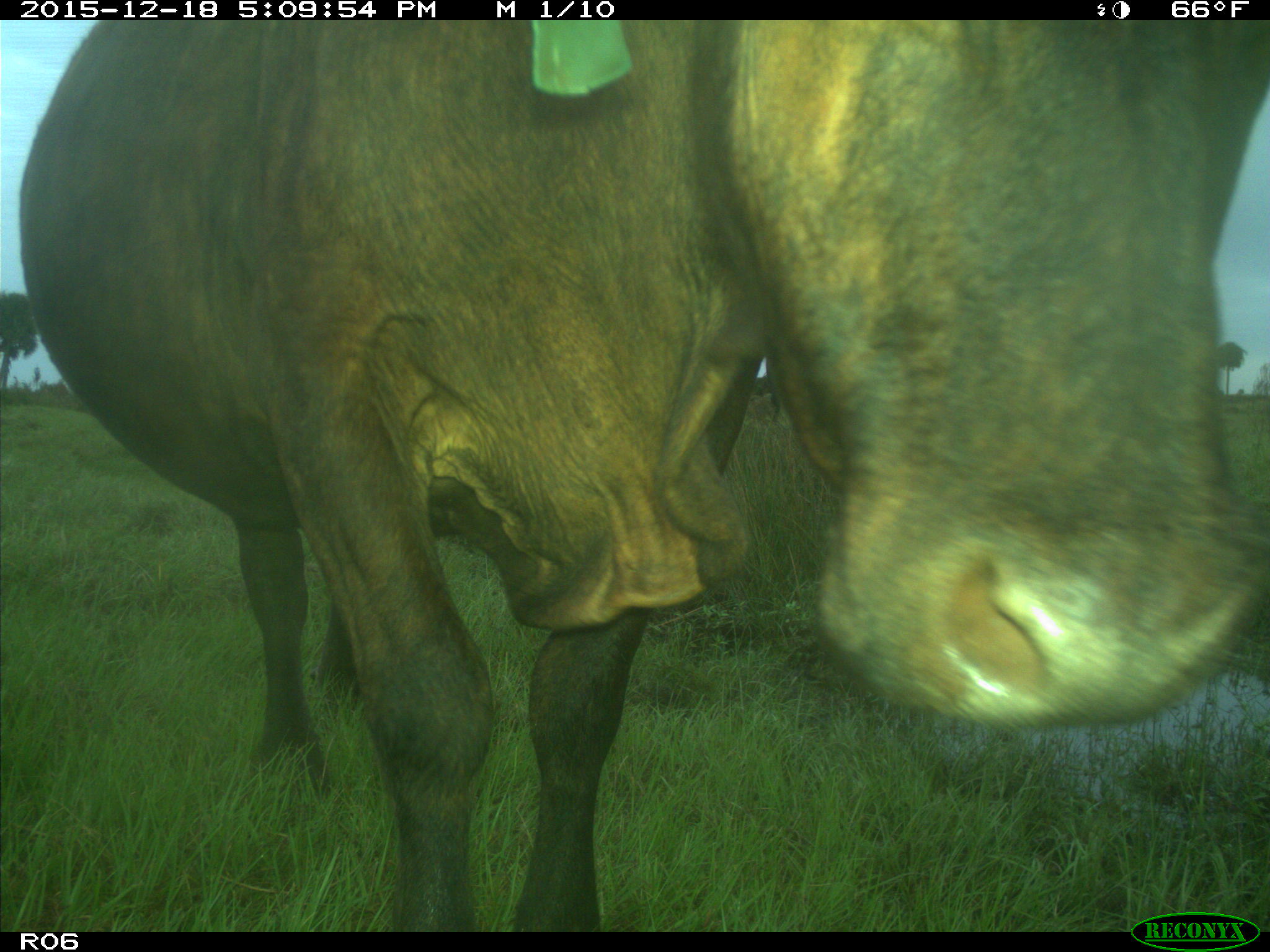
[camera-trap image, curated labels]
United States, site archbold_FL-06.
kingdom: Animalia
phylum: Chordata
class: Mammalia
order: Artiodactyla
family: Bovidae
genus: Bos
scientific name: Bos taurus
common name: domestic cow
Bos taurus (domestic cow).